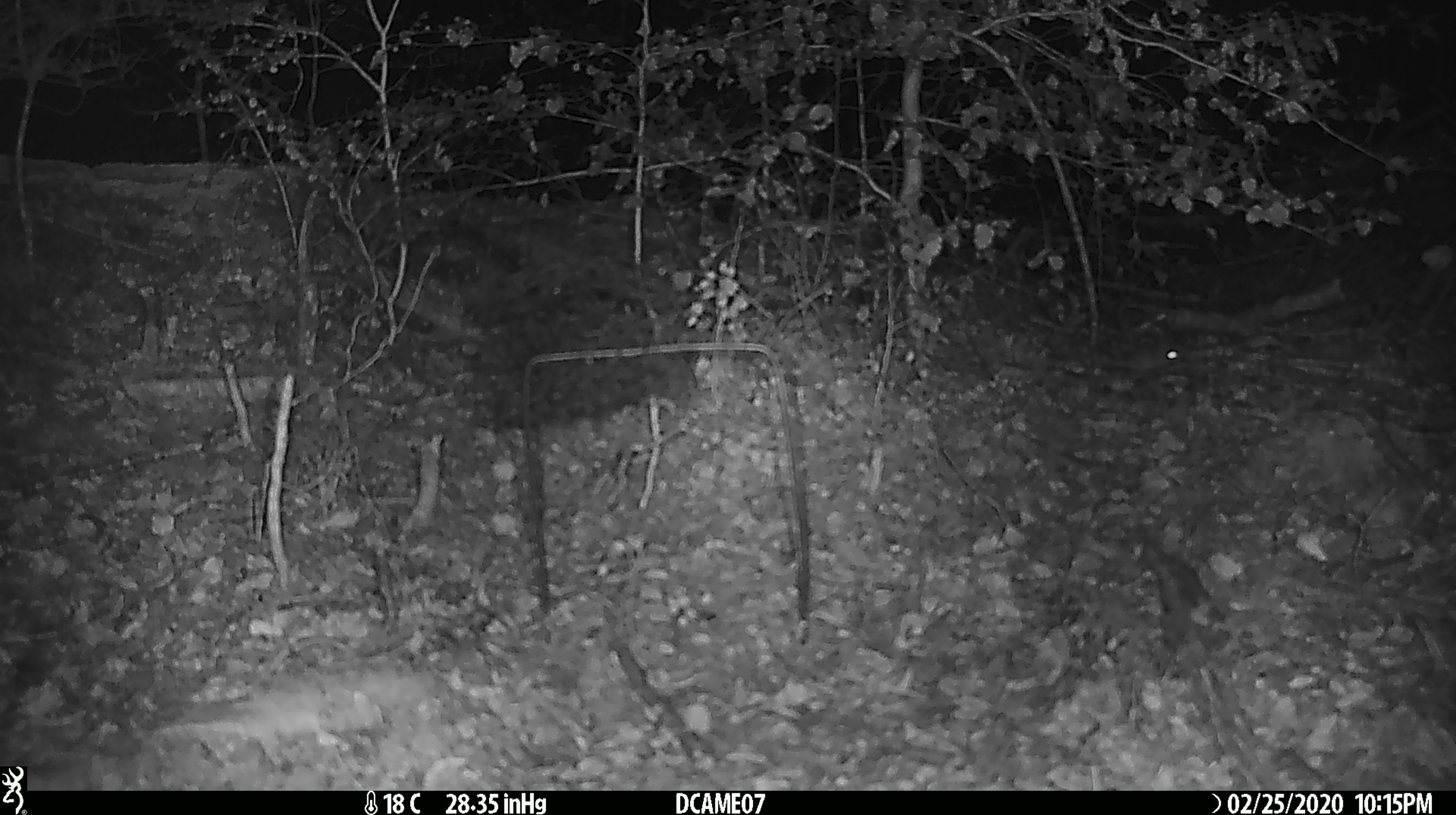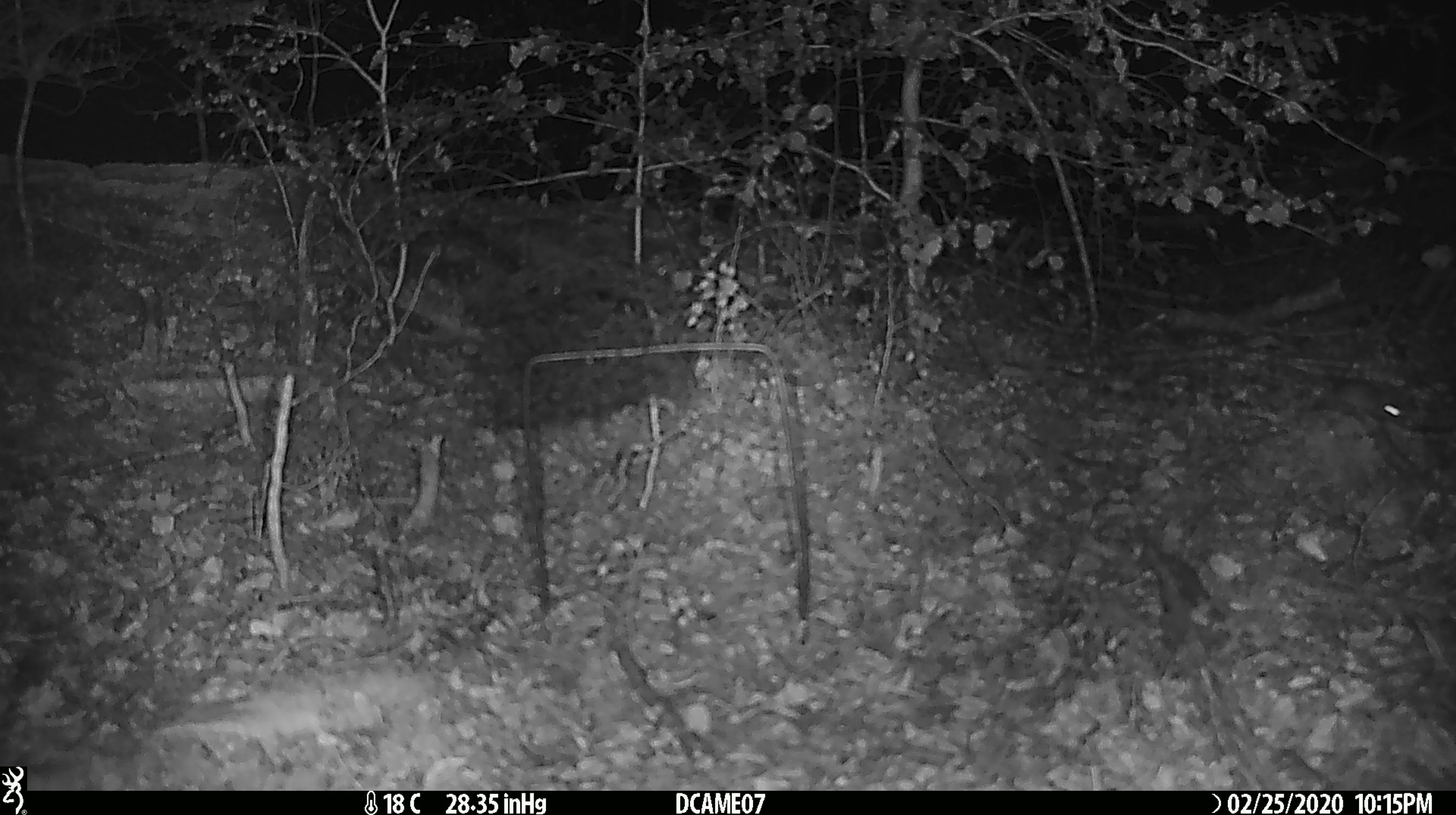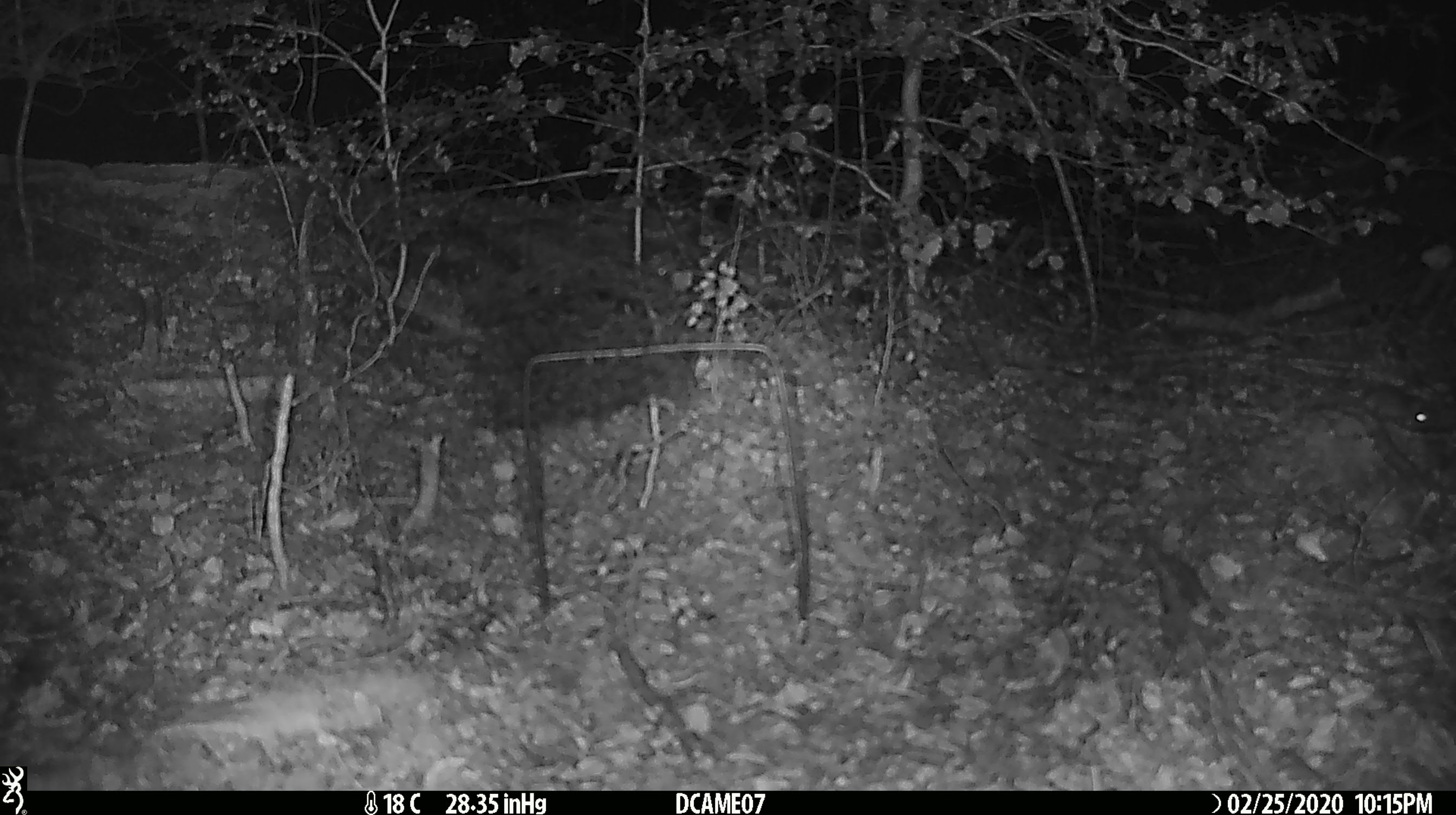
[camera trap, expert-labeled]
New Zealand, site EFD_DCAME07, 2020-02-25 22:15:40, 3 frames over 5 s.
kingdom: Animalia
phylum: Chordata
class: Mammalia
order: Rodentia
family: Muridae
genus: Mus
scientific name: Mus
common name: mouse